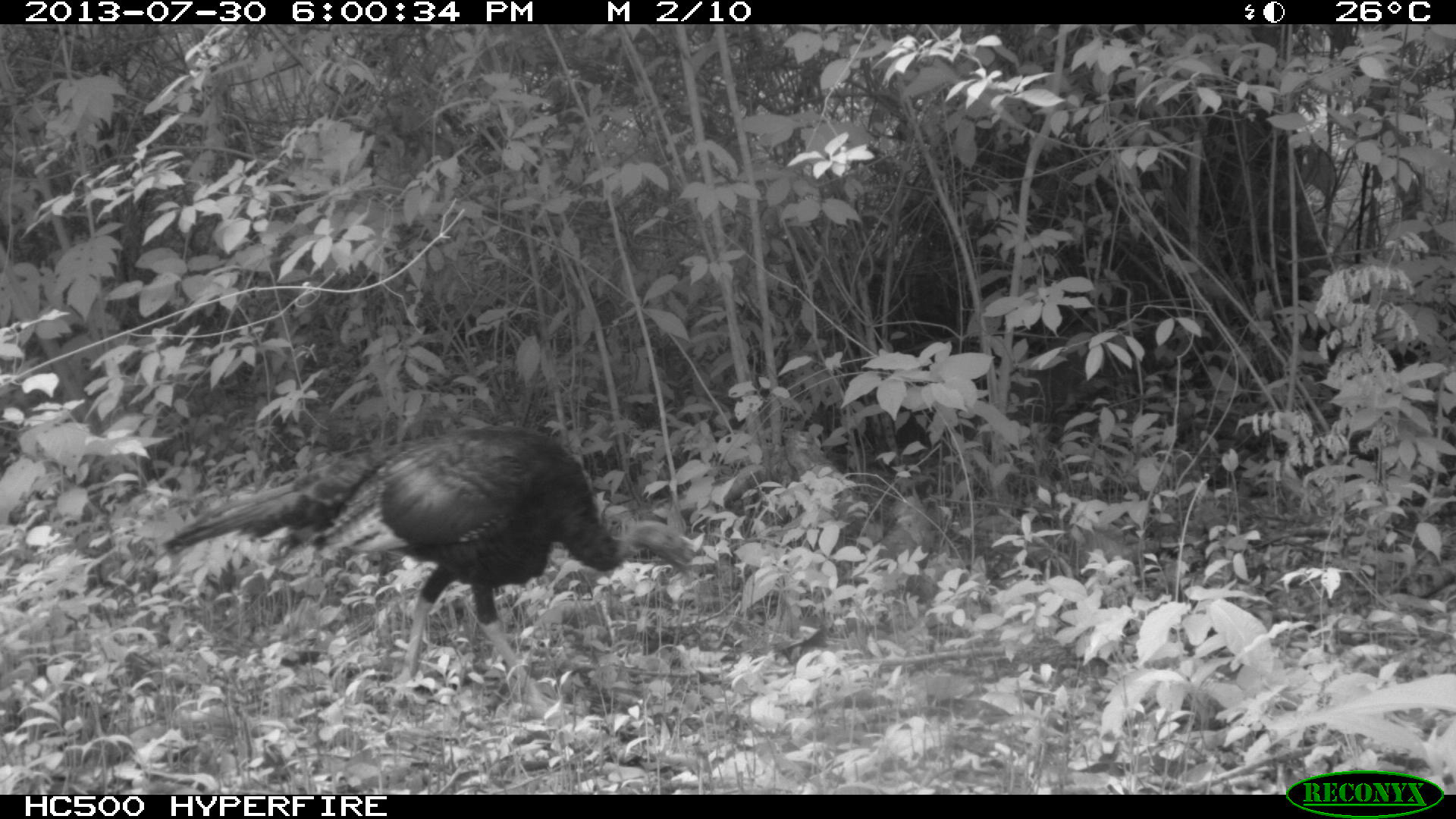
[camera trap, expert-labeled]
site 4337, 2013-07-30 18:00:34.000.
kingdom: Animalia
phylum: Chordata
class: Aves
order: Galliformes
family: Phasianidae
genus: Meleagris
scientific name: Meleagris ocellata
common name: ocellated turkey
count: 1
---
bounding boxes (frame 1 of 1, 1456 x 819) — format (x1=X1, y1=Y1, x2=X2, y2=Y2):
meleagris ocellata: (x1=161, y1=406, x2=706, y2=718)